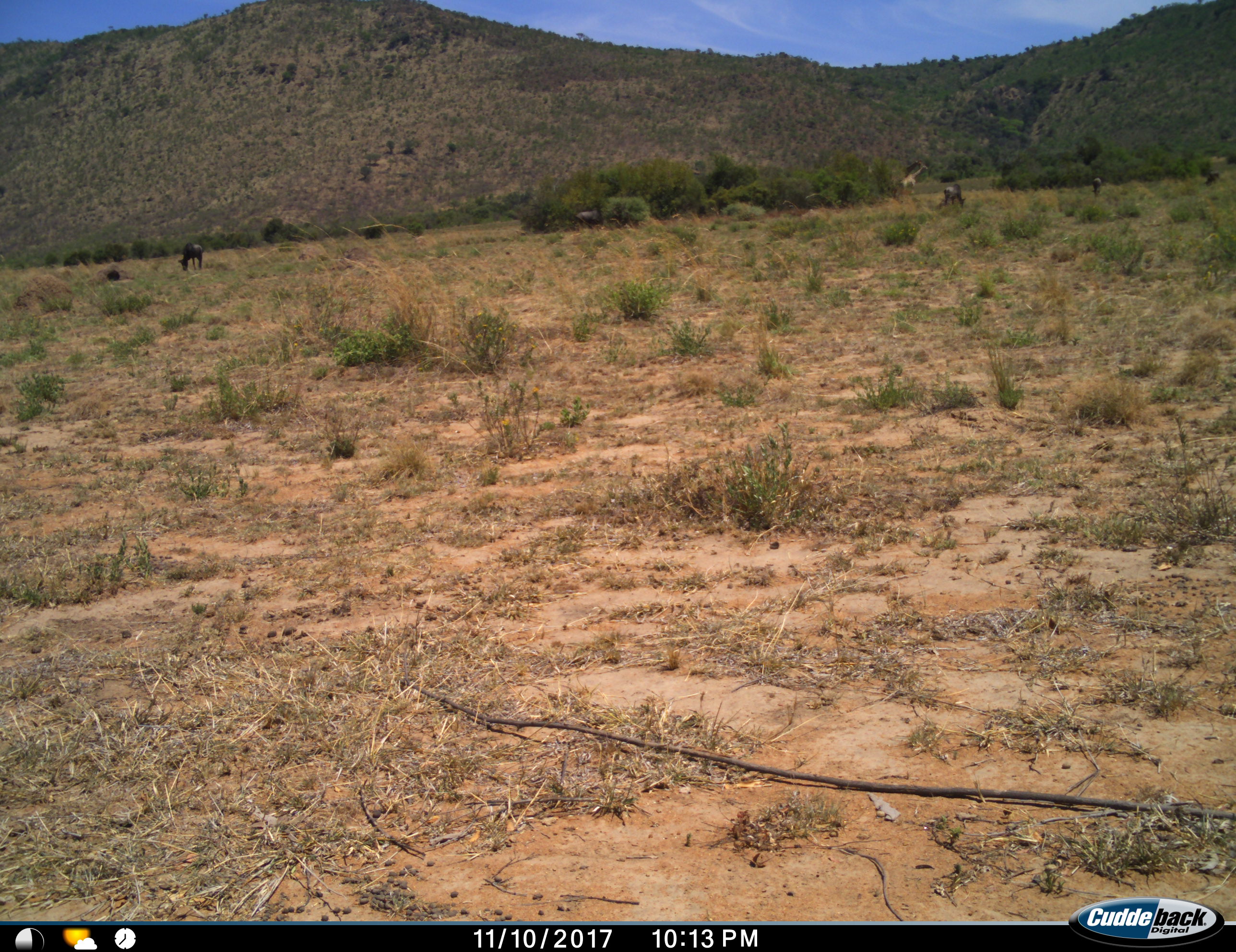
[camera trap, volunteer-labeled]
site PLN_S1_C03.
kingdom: Animalia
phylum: Chordata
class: Mammalia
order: Artiodactyla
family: Bovidae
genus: Connochaetes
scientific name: Connochaetes taurinus taurinus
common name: blue wildebeest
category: wildebeestblue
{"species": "wildebeestblue (blue wildebeest) (Connochaetes taurinus taurinus)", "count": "5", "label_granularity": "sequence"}